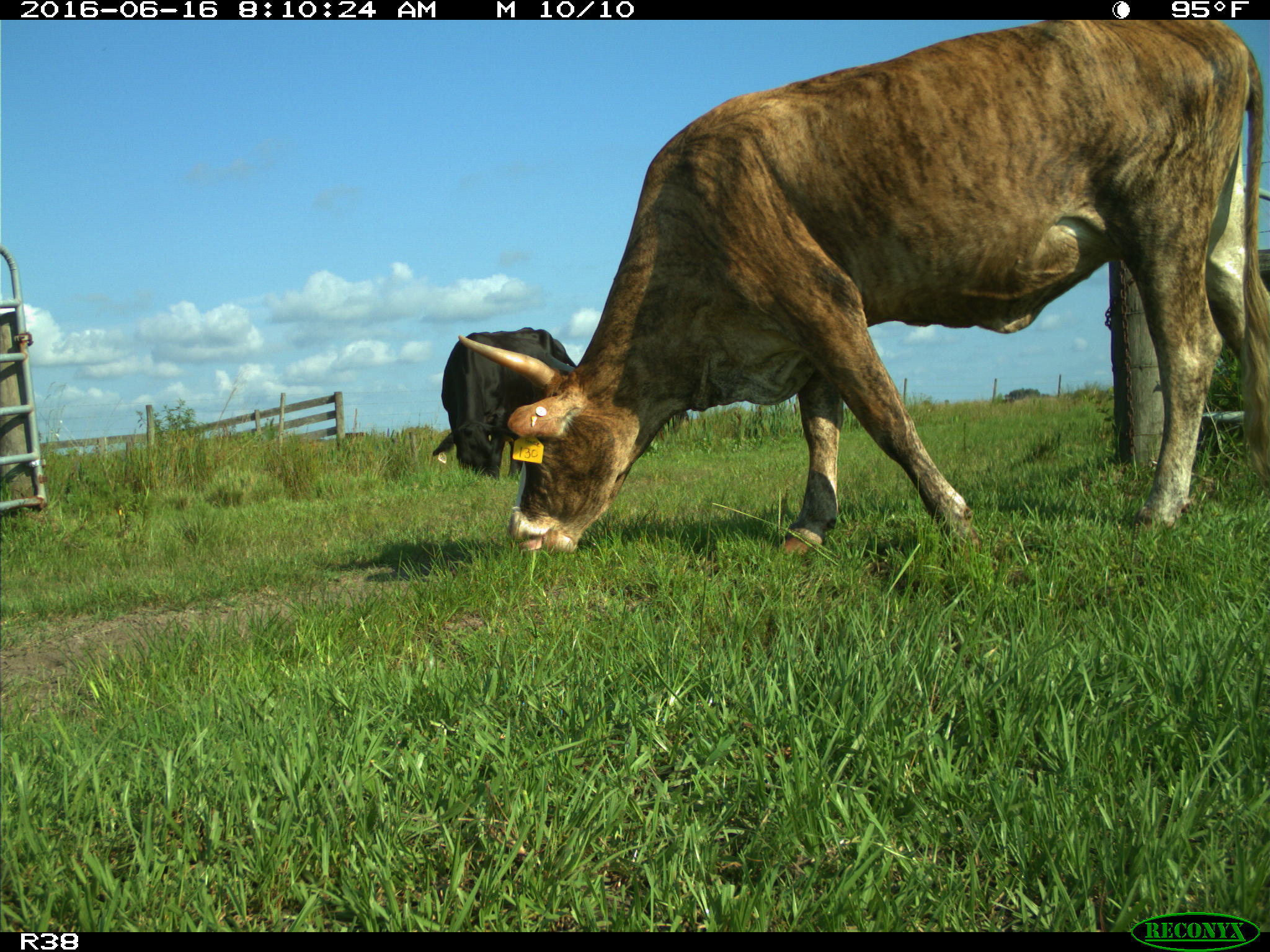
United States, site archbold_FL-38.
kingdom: Animalia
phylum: Chordata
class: Mammalia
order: Artiodactyla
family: Bovidae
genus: Bos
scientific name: Bos taurus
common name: domestic cow